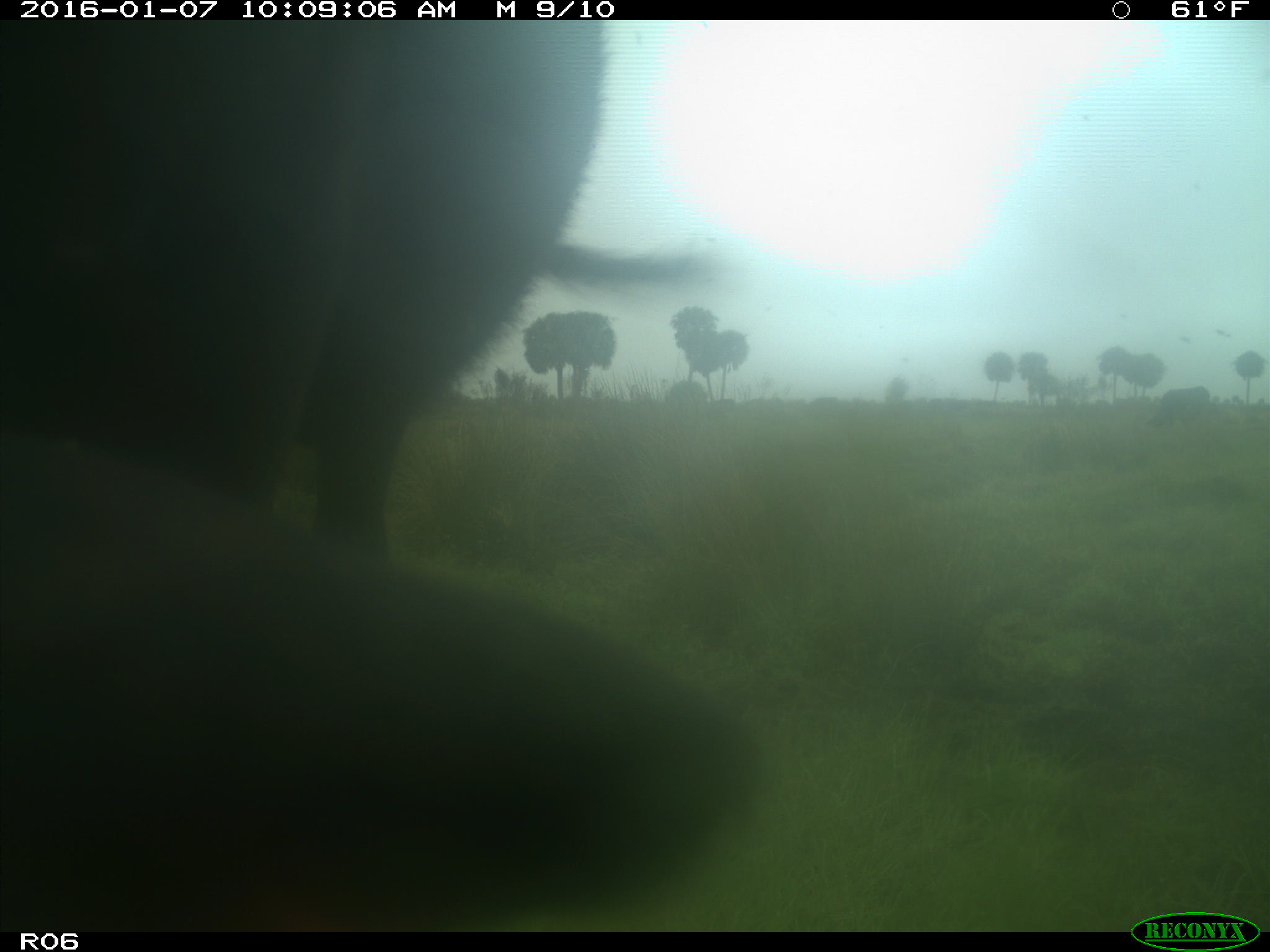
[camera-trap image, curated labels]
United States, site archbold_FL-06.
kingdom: Animalia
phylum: Chordata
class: Mammalia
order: Artiodactyla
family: Bovidae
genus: Bos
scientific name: Bos taurus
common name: domestic cow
Bos taurus (domestic cow).